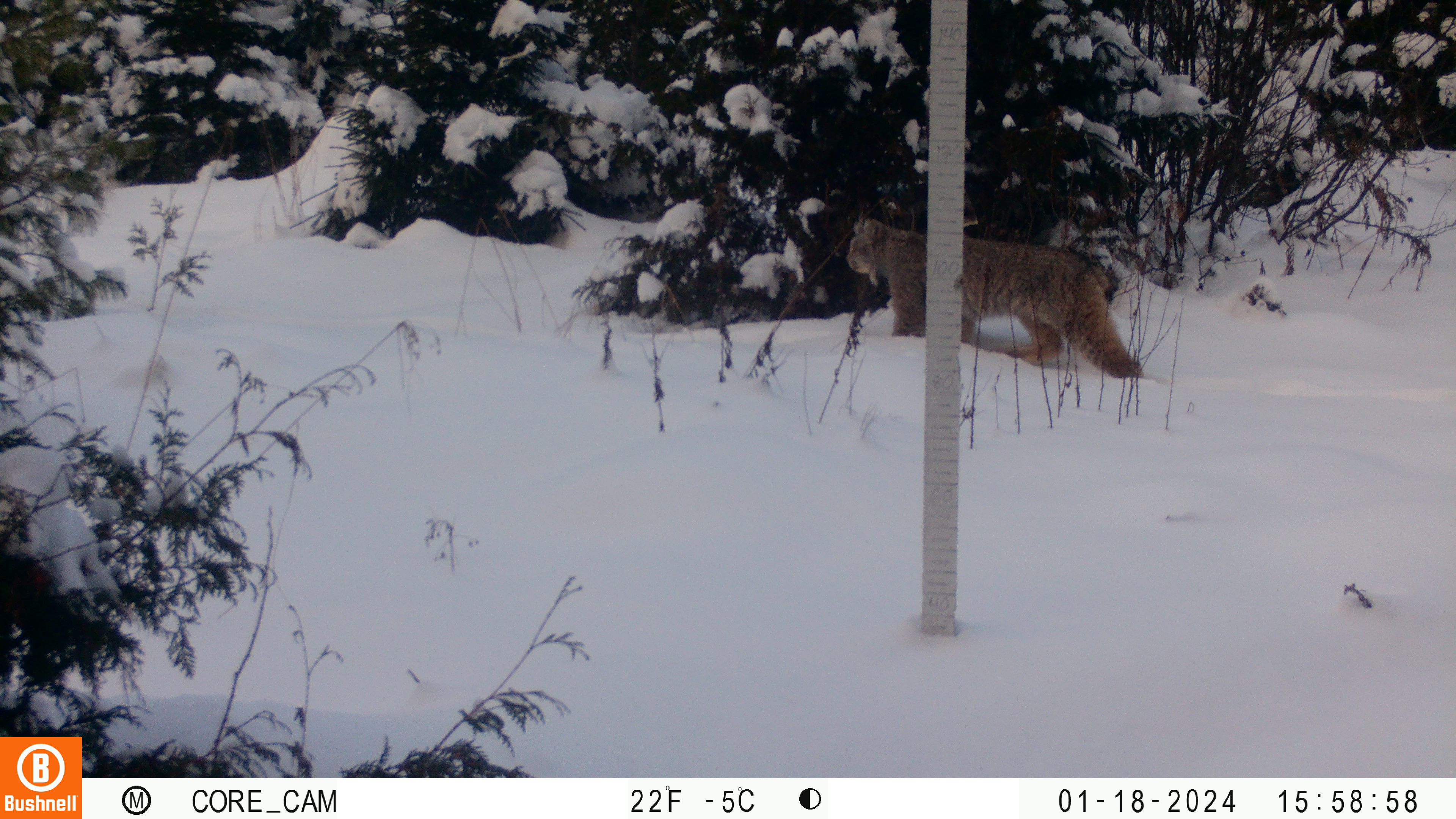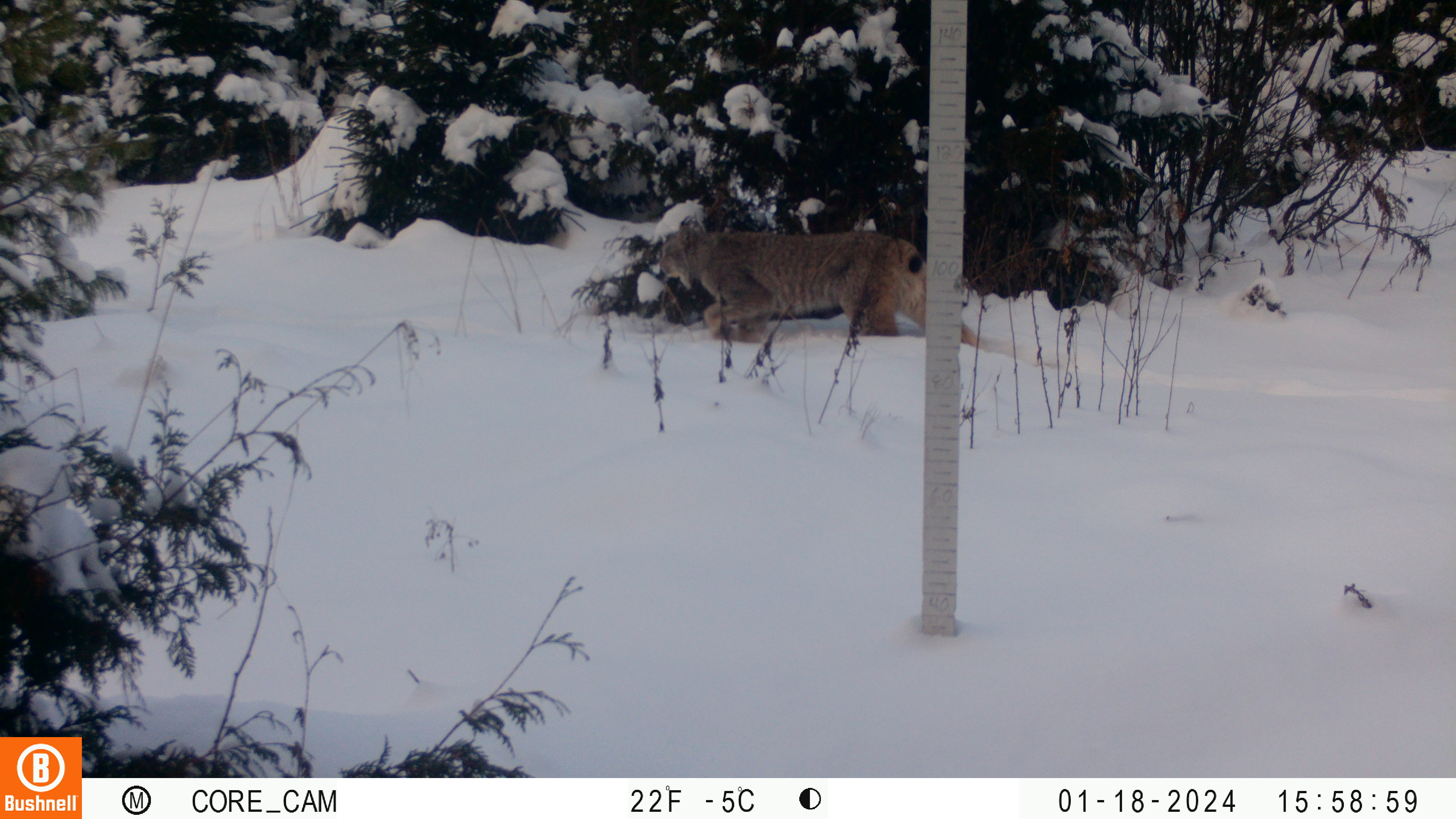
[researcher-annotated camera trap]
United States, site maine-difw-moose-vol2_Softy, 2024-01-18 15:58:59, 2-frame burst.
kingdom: Animalia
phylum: Chordata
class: Mammalia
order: Carnivora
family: Felidae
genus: Lynx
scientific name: Lynx canadensis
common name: canada lynx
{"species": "canada lynx (Lynx canadensis)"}